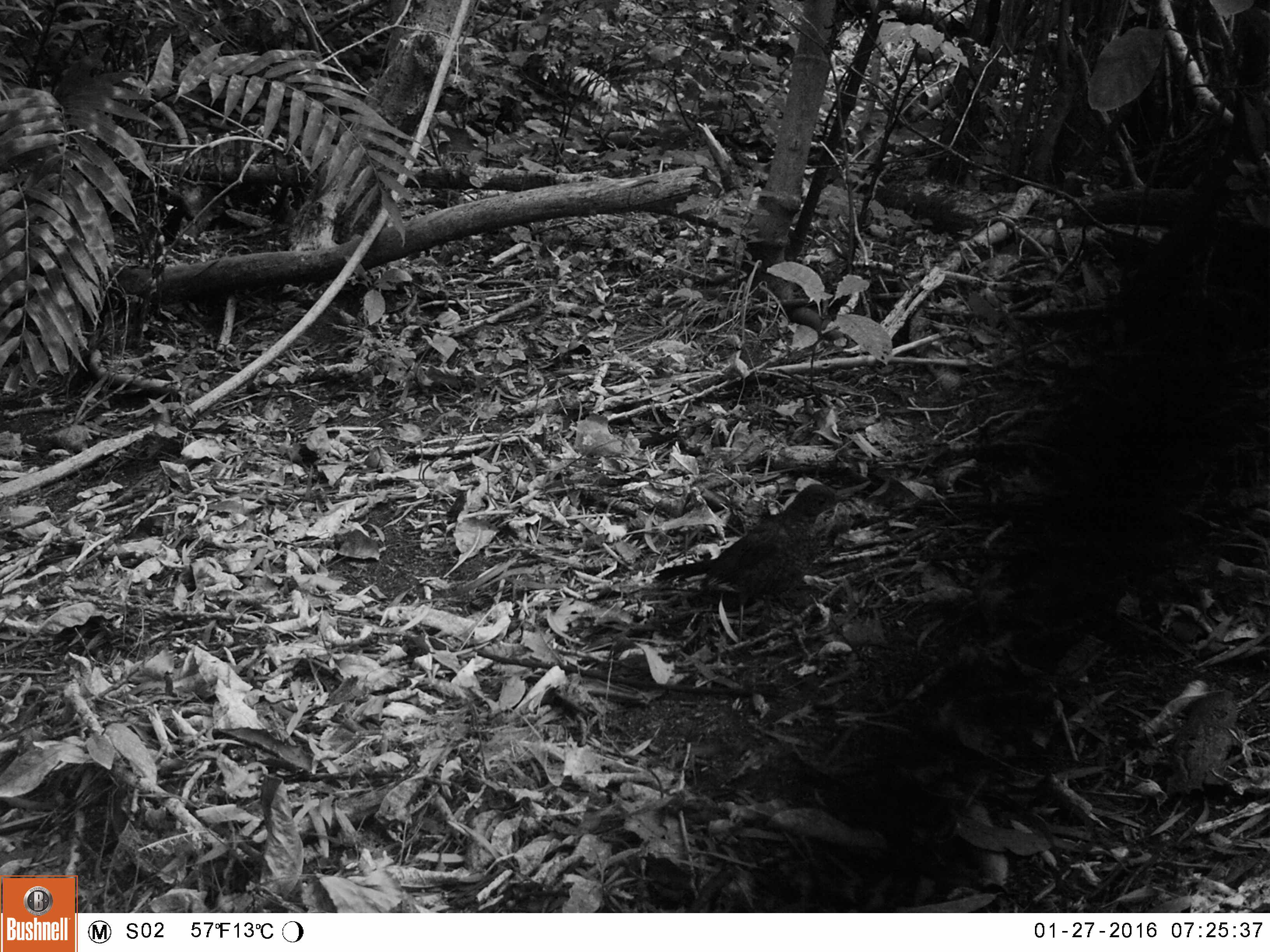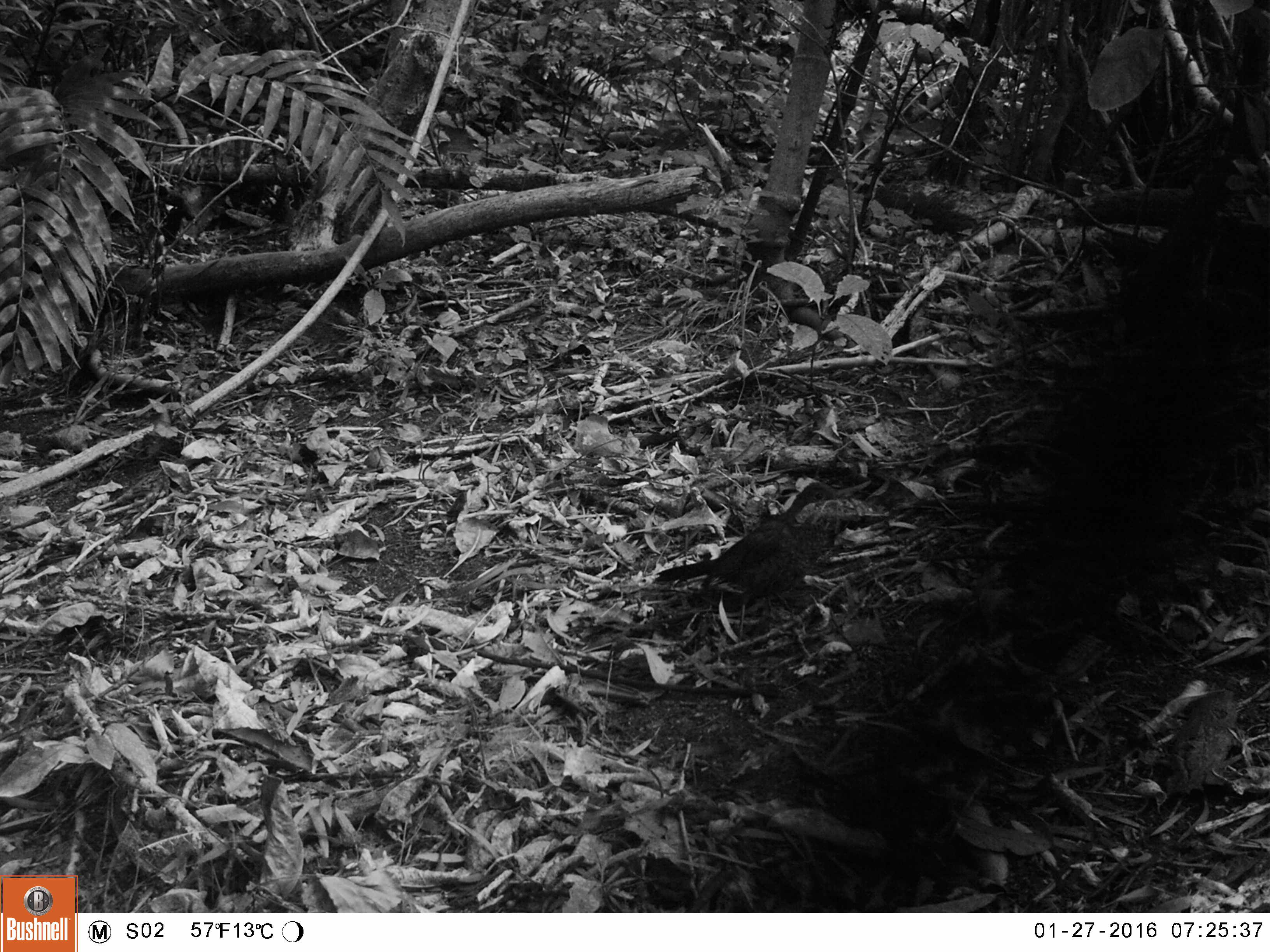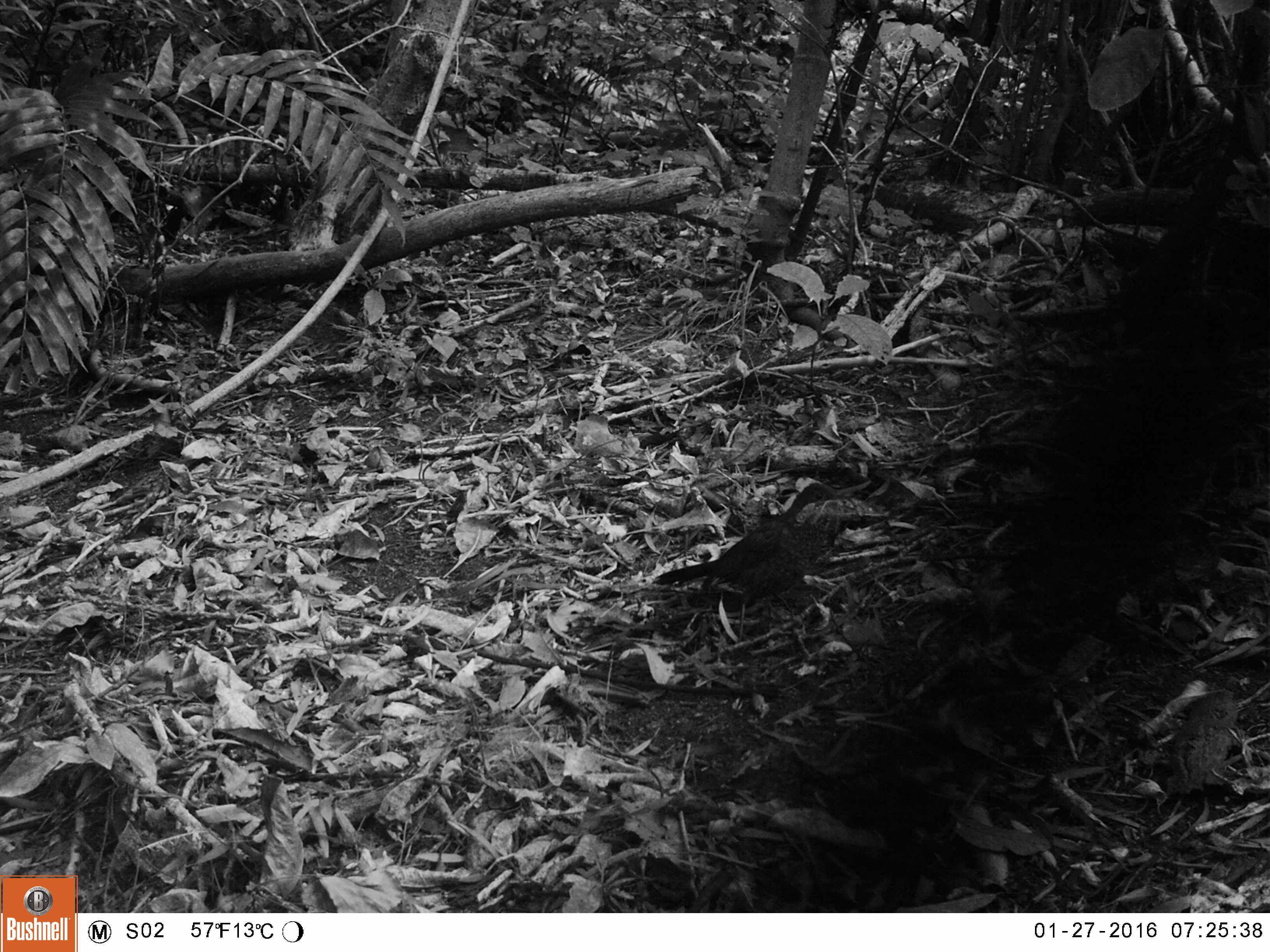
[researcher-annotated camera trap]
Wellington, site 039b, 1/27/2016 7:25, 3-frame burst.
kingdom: Animalia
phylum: Chordata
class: Aves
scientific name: Aves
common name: bird